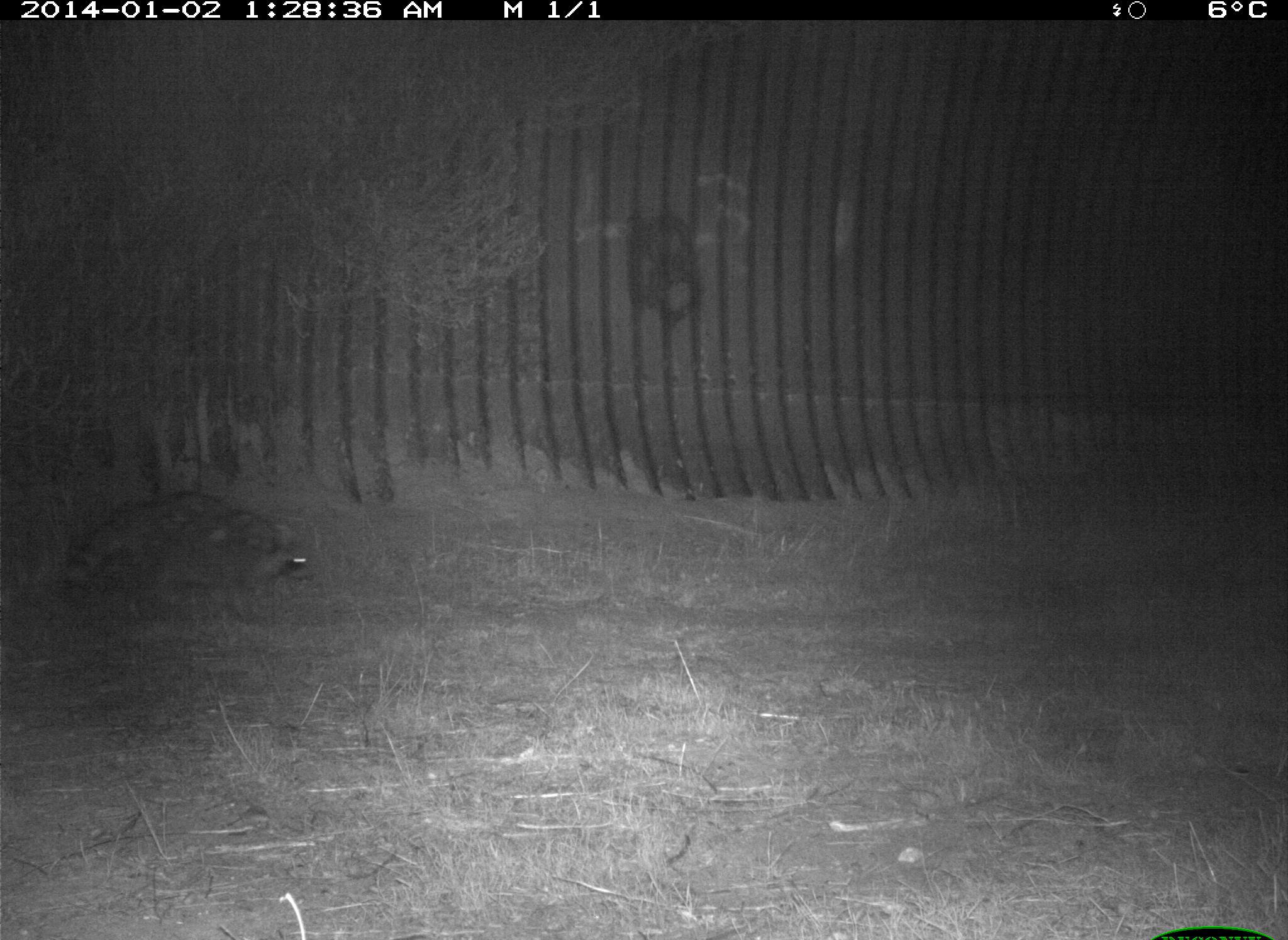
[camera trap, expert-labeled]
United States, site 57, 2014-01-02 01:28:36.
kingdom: Animalia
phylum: Chordata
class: Mammalia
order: Carnivora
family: Procyonidae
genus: Procyon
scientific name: Procyon lotor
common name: raccoon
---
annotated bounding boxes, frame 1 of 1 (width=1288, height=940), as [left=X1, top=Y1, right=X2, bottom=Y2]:
raccoon: [left=51, top=489, right=313, bottom=597]